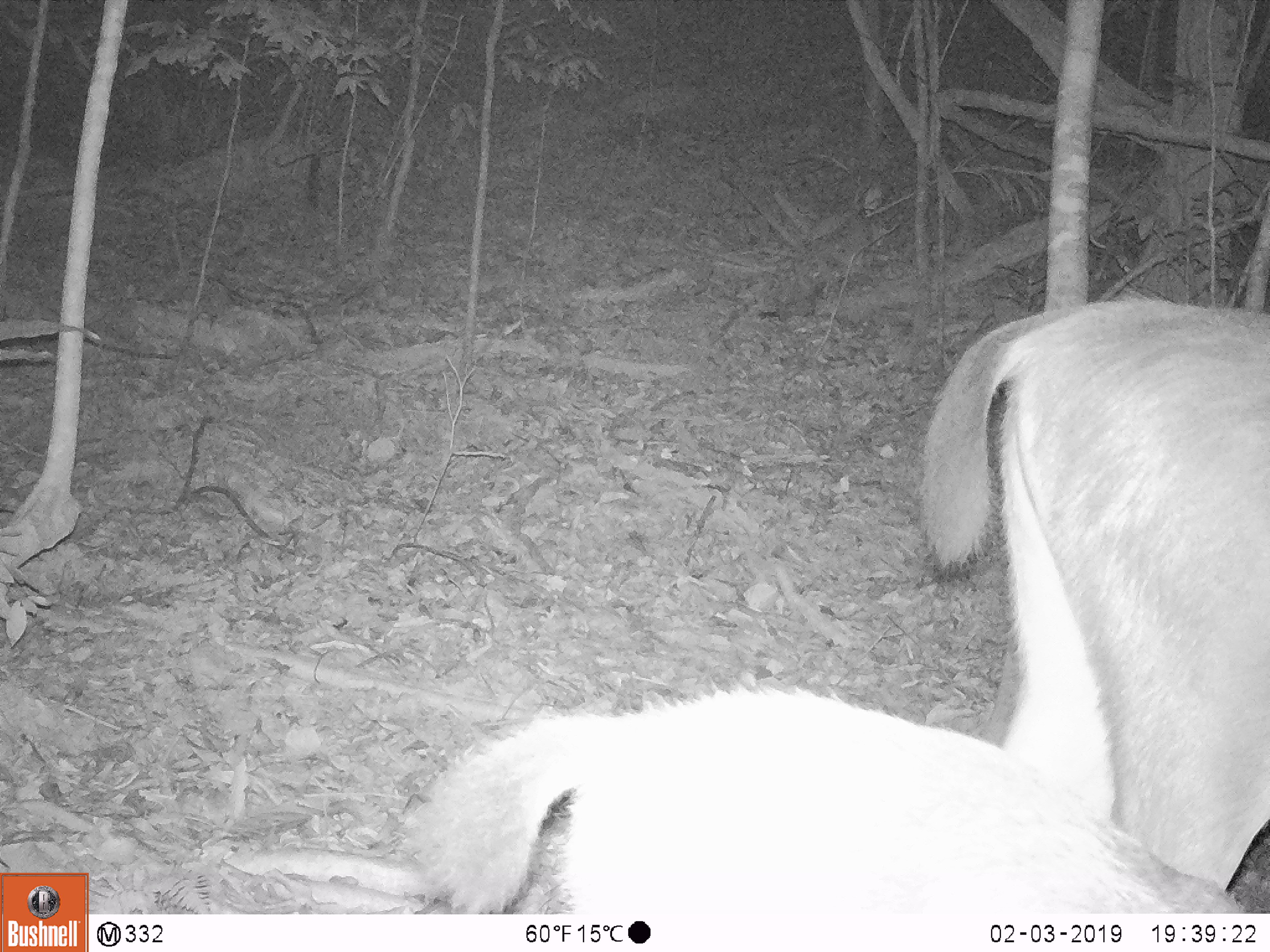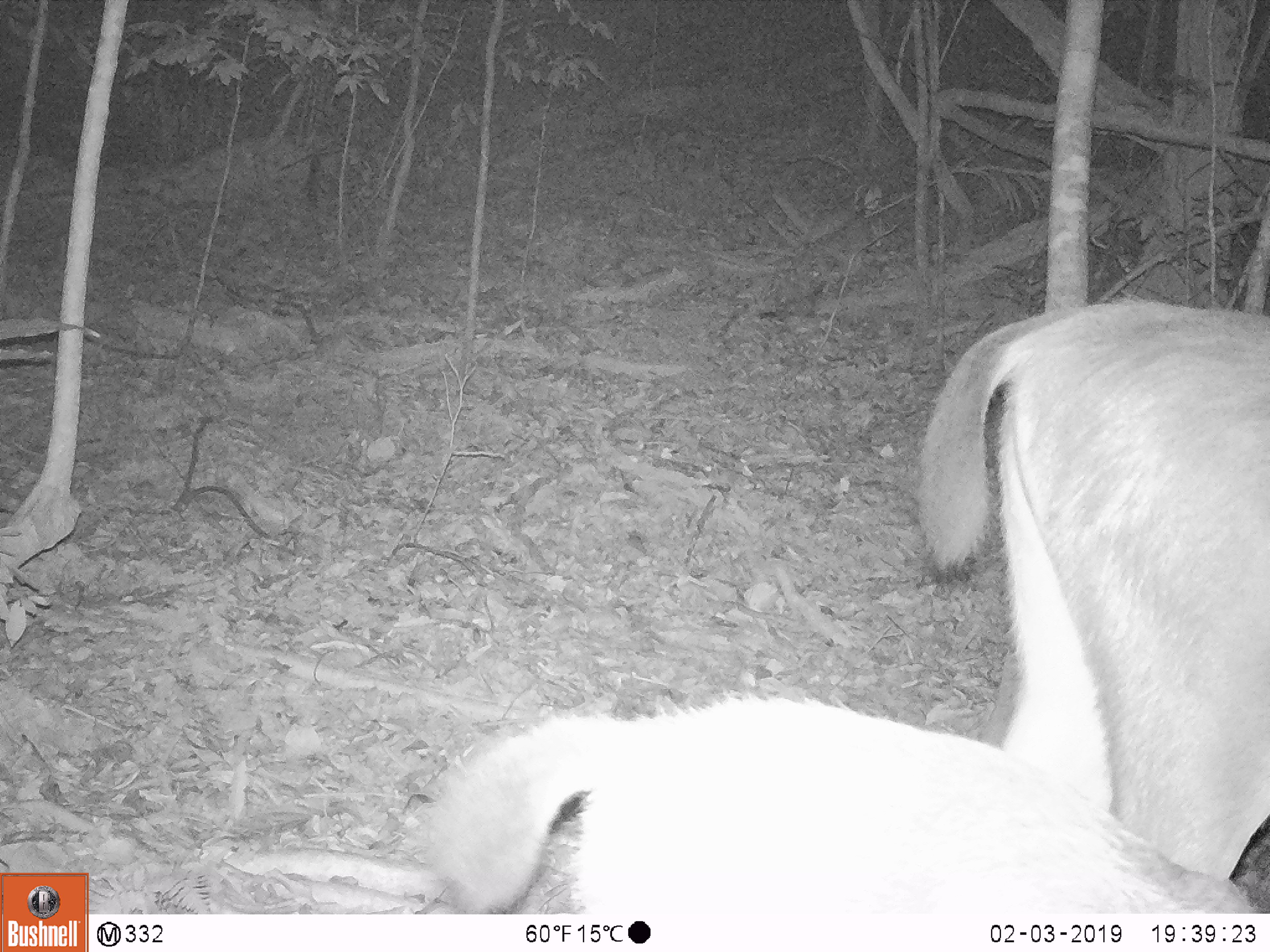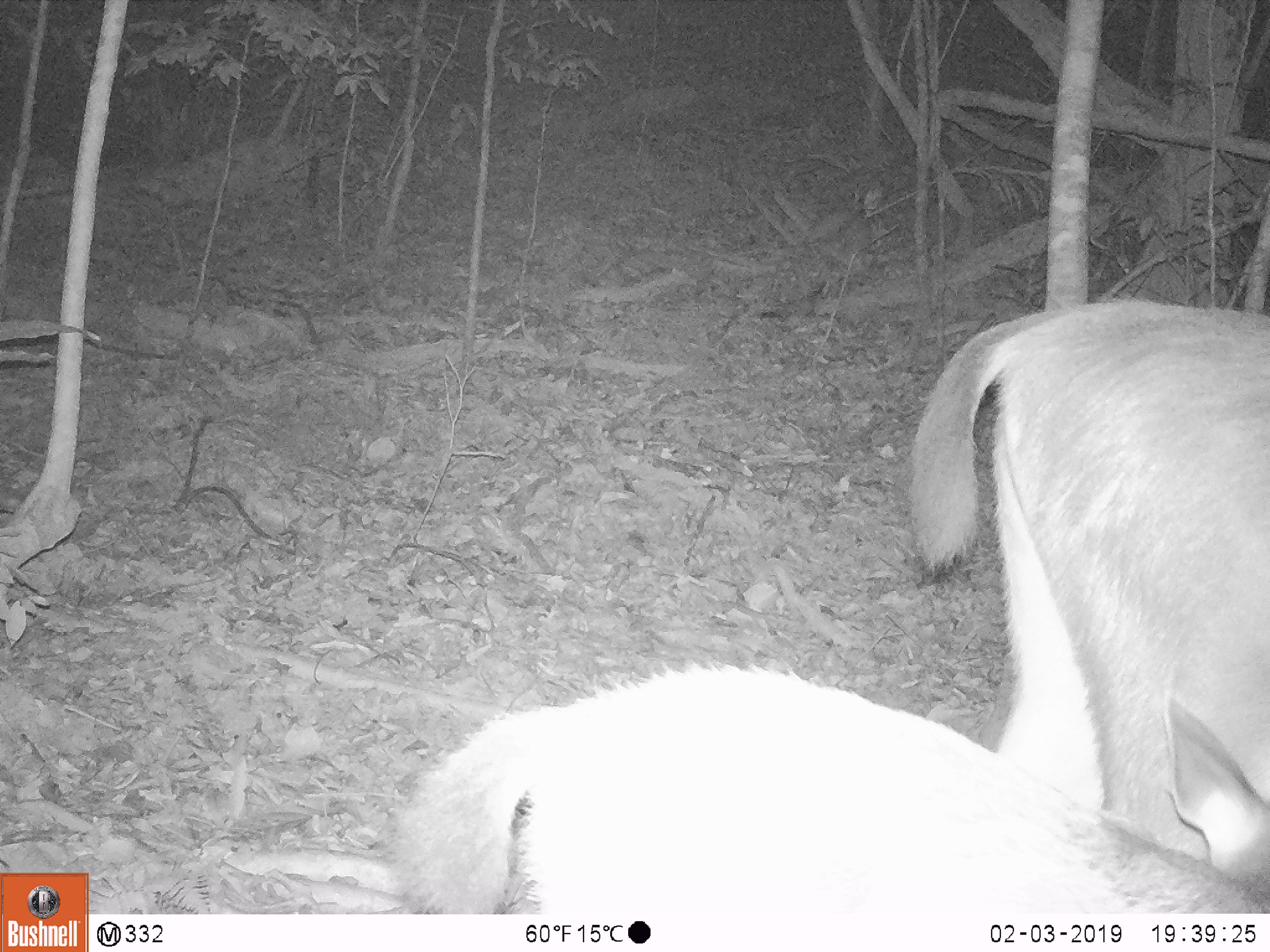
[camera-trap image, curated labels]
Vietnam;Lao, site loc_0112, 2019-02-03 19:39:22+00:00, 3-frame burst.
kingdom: Animalia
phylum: Chordata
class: Mammalia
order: Artiodactyla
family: Cervidae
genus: Rusa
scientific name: Rusa unicolor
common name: sambar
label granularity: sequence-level